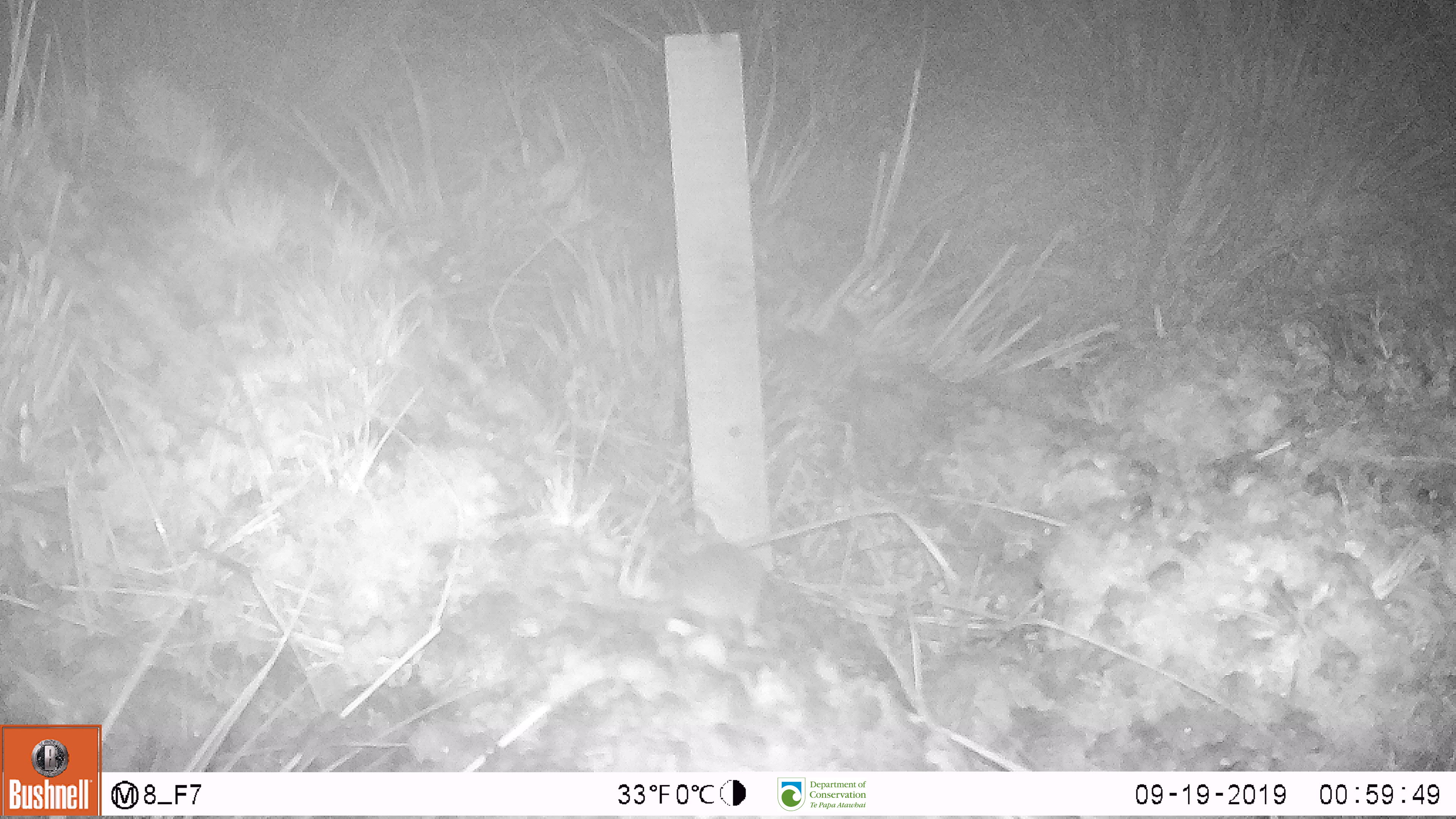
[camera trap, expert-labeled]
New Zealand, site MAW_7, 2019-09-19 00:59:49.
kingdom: Animalia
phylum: Chordata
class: Mammalia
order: Rodentia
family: Muridae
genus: Mus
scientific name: Mus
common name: mouse